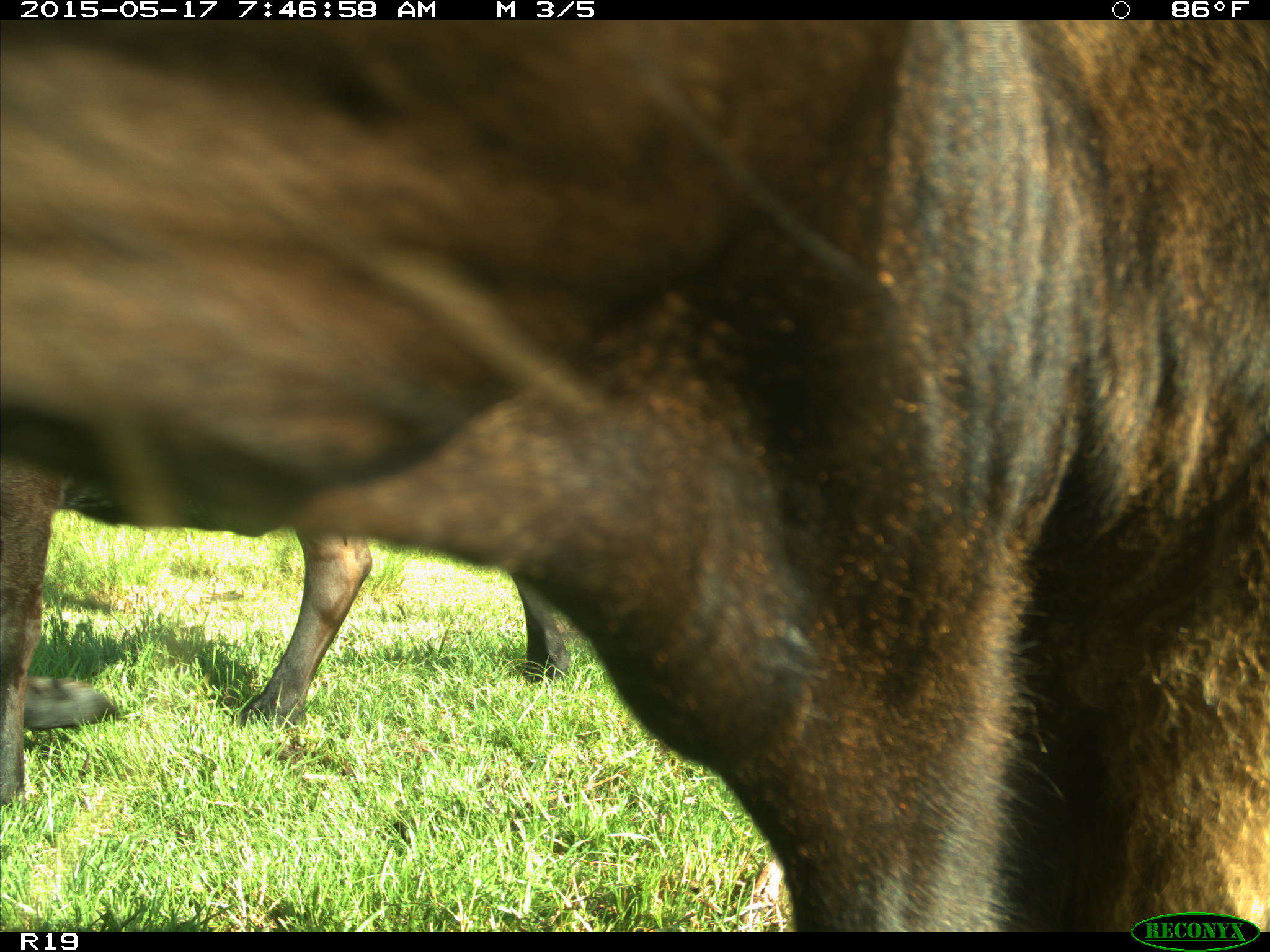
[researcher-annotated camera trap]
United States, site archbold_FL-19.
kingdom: Animalia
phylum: Chordata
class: Mammalia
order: Artiodactyla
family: Bovidae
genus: Bos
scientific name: Bos taurus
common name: domestic cow